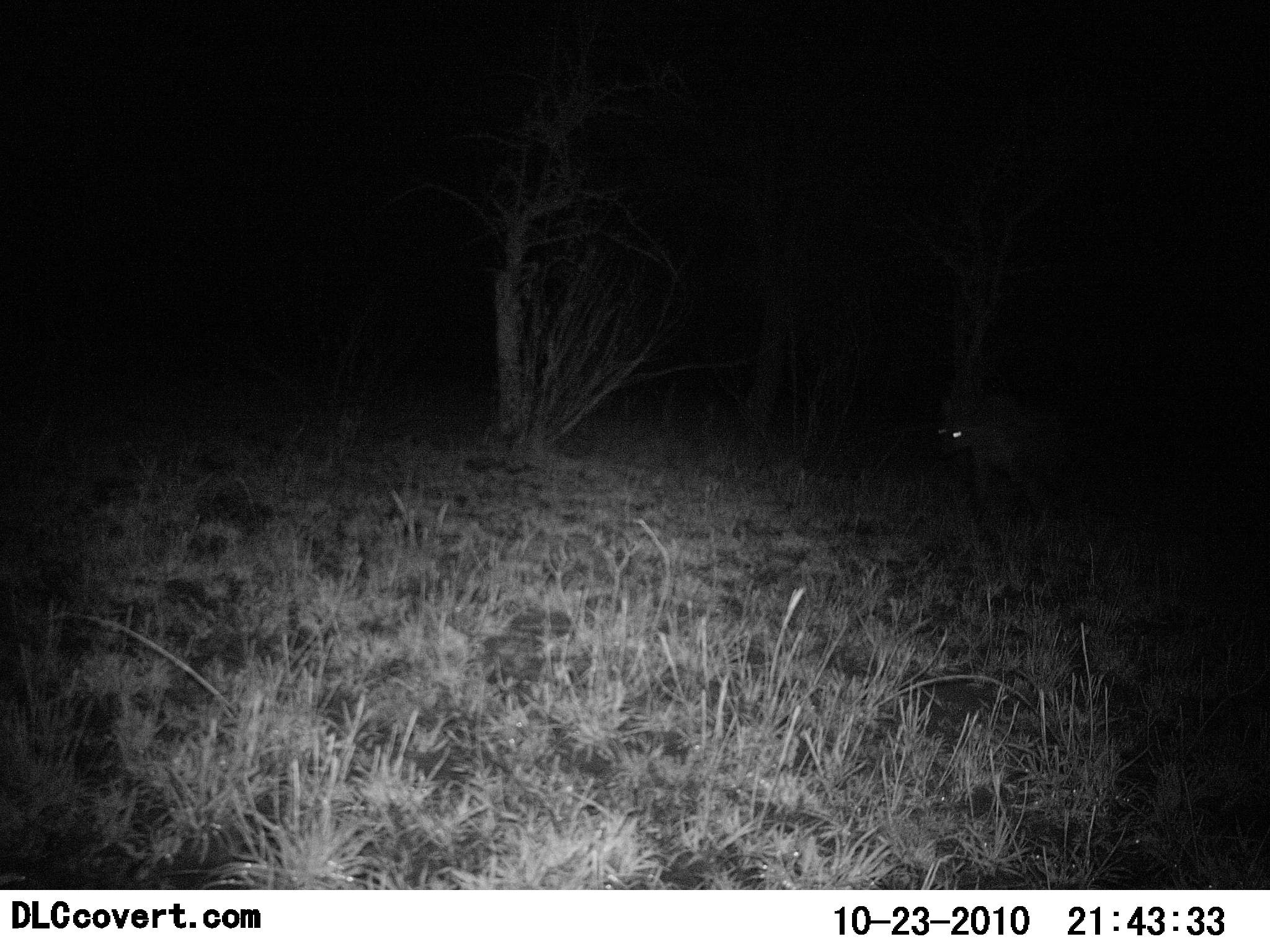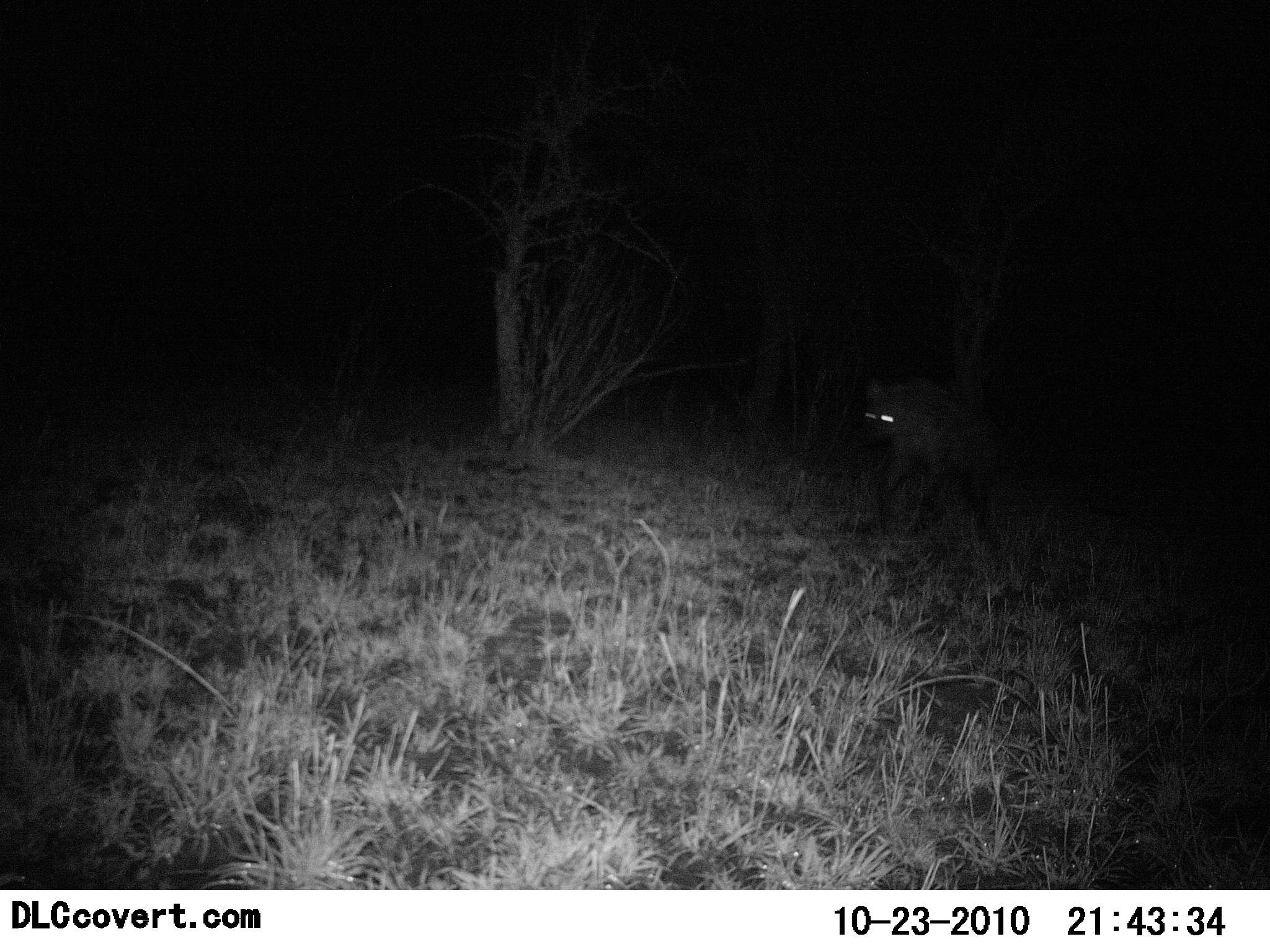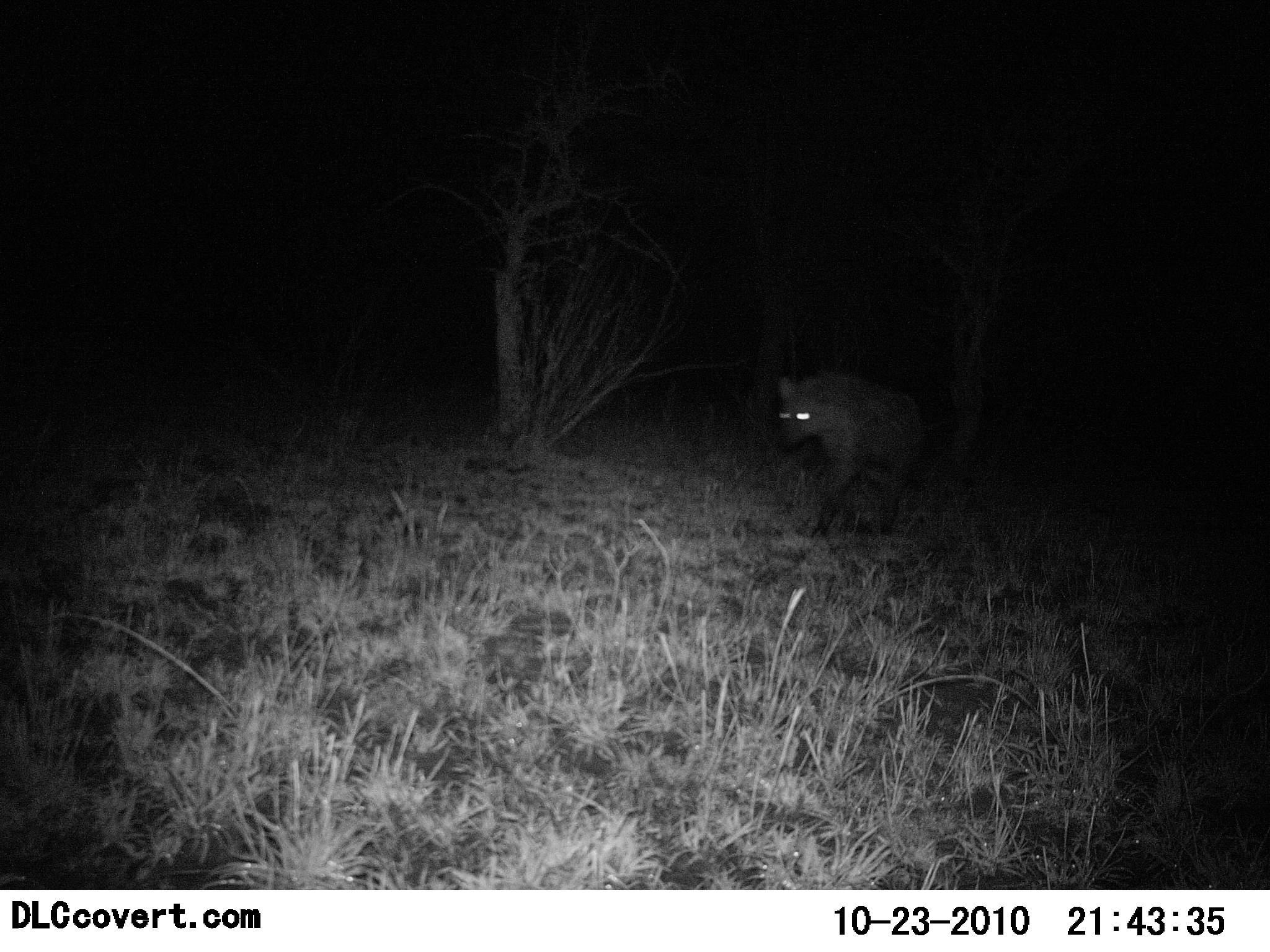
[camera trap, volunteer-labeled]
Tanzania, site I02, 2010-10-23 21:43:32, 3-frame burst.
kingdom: Animalia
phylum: Chordata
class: Mammalia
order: Carnivora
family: Hyaenidae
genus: Crocuta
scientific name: Crocuta crocuta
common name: spotted hyena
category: hyenaspotted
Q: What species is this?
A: Hyenaspotted (spotted hyena) (Crocuta crocuta).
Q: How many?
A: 1.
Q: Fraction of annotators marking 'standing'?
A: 0%.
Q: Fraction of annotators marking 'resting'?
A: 0%.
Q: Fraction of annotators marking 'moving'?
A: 100%.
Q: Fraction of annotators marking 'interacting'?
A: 0%.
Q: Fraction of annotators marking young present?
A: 0%.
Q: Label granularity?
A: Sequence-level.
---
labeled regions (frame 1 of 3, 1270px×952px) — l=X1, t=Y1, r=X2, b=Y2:
animal: l=934, t=390, r=1115, b=529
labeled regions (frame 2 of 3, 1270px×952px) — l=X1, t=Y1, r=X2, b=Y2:
animal: l=861, t=372, r=1016, b=545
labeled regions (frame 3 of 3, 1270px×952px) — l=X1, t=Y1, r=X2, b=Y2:
animal: l=775, t=369, r=955, b=540